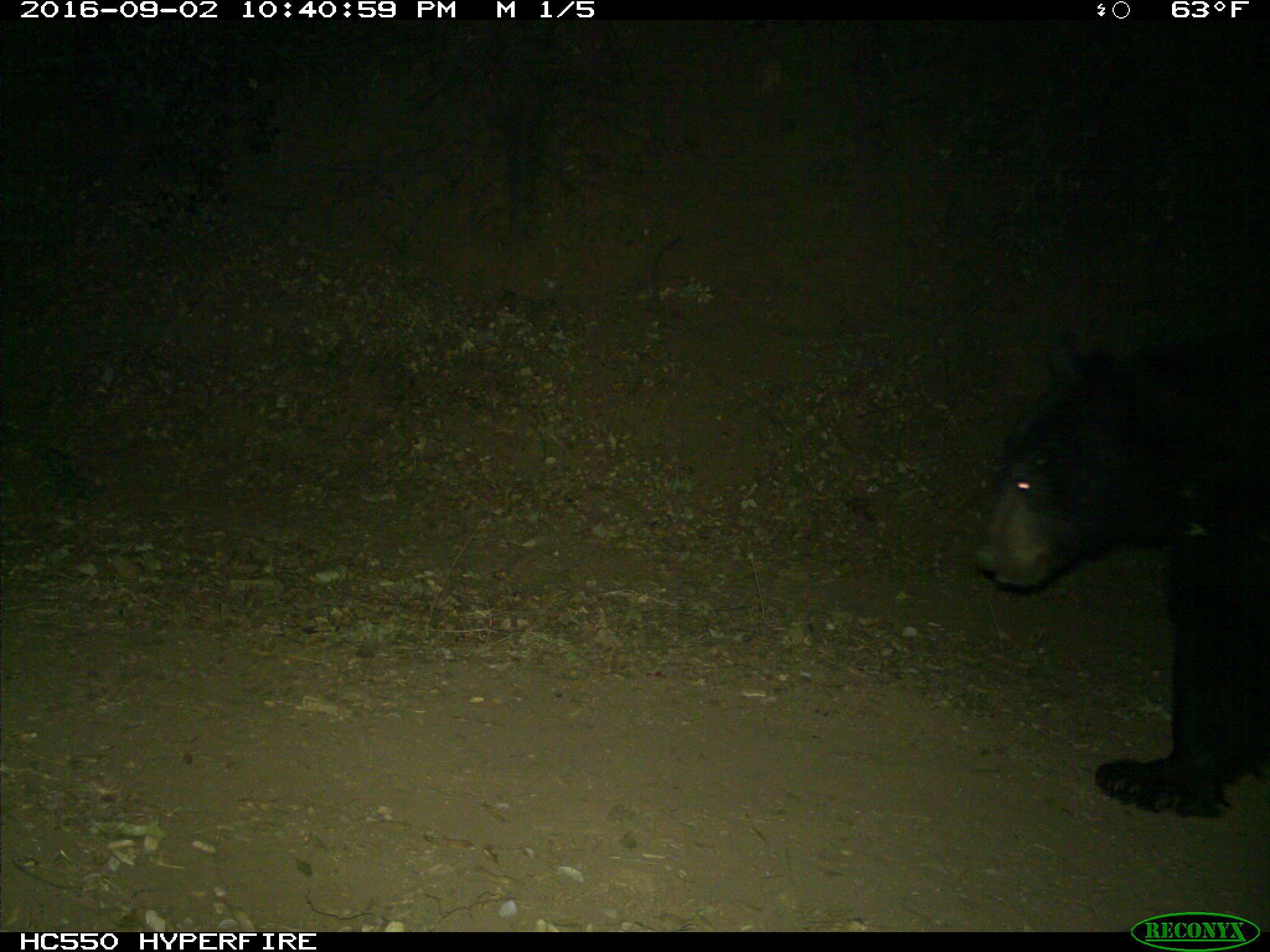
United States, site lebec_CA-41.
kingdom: Animalia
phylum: Chordata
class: Mammalia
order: Carnivora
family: Ursidae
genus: Ursus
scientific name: Ursus americanus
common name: american black bear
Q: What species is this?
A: Ursus americanus (american black bear).